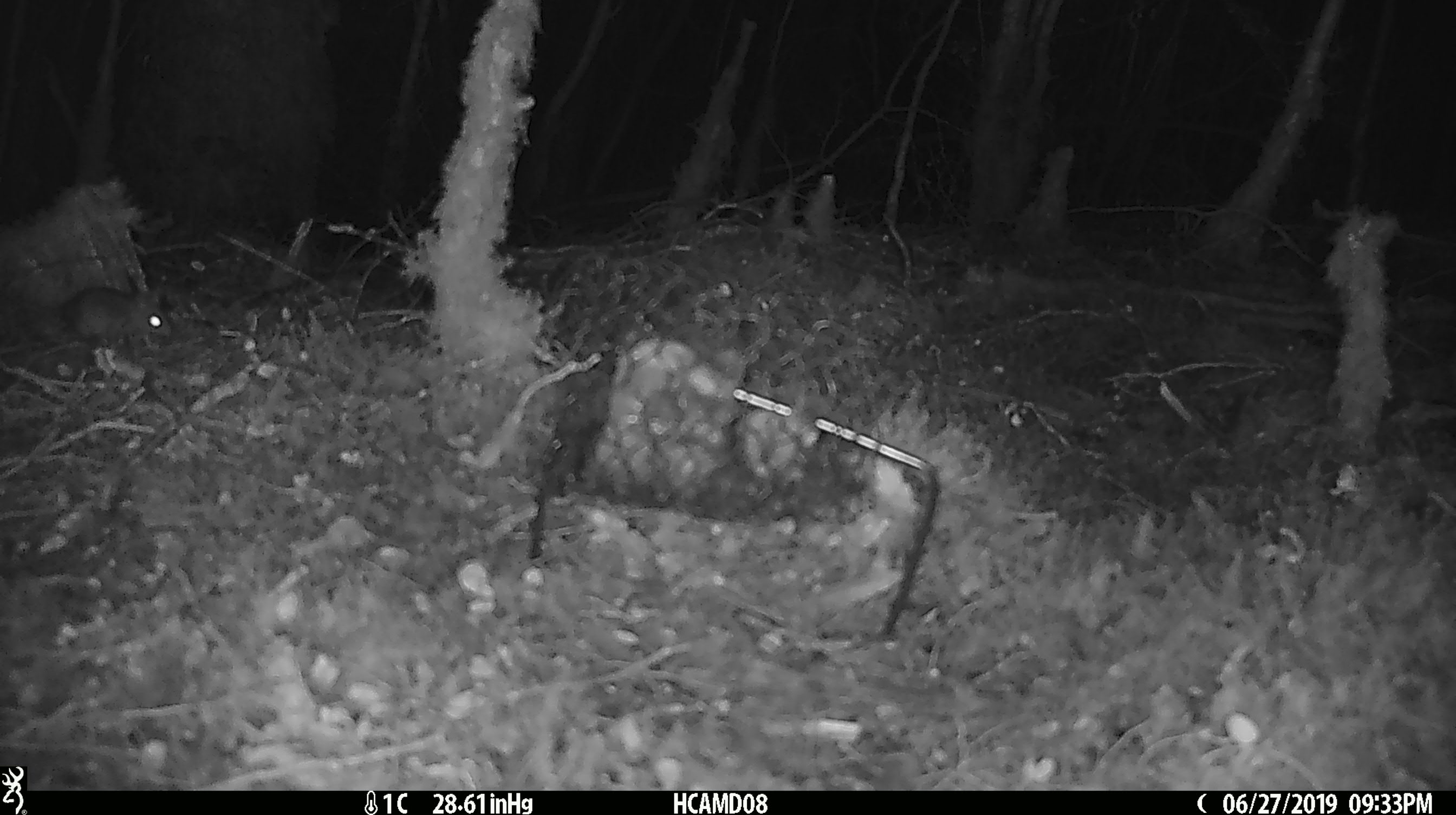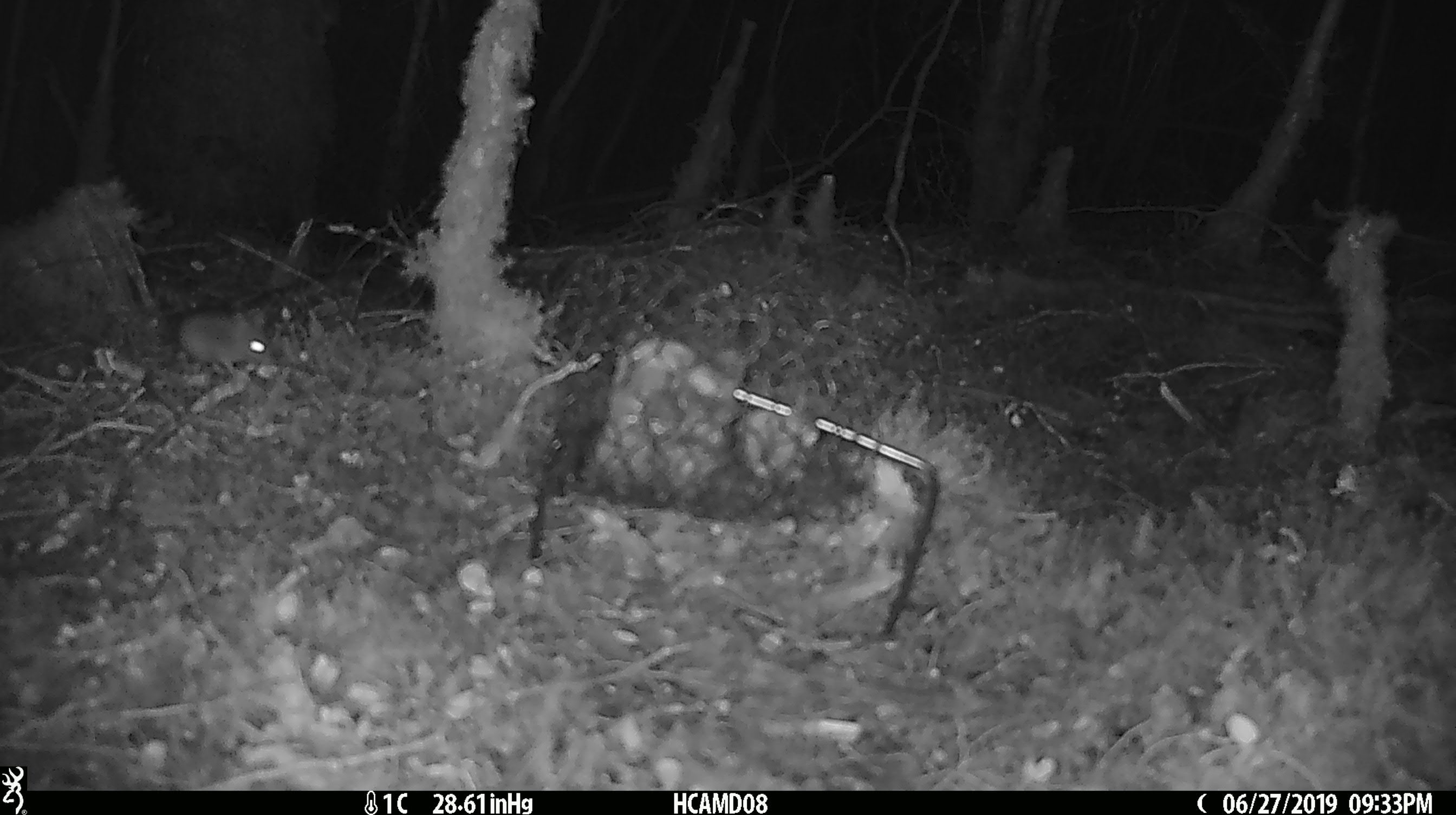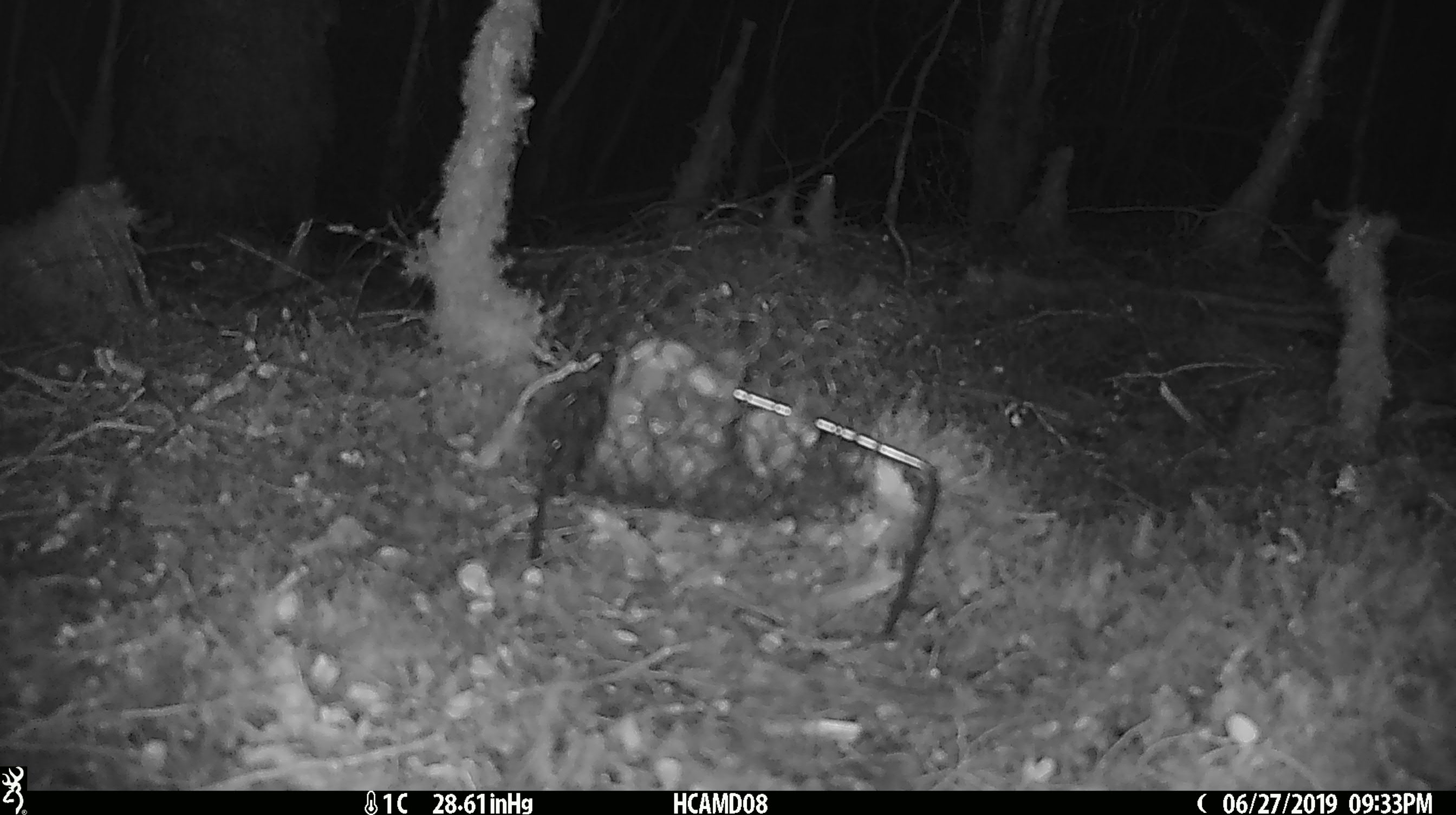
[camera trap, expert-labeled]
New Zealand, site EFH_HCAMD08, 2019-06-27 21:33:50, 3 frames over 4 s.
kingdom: Animalia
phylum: Chordata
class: Mammalia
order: Rodentia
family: Muridae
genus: Mus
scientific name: Mus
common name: mouse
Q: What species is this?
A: Mouse (Mus).